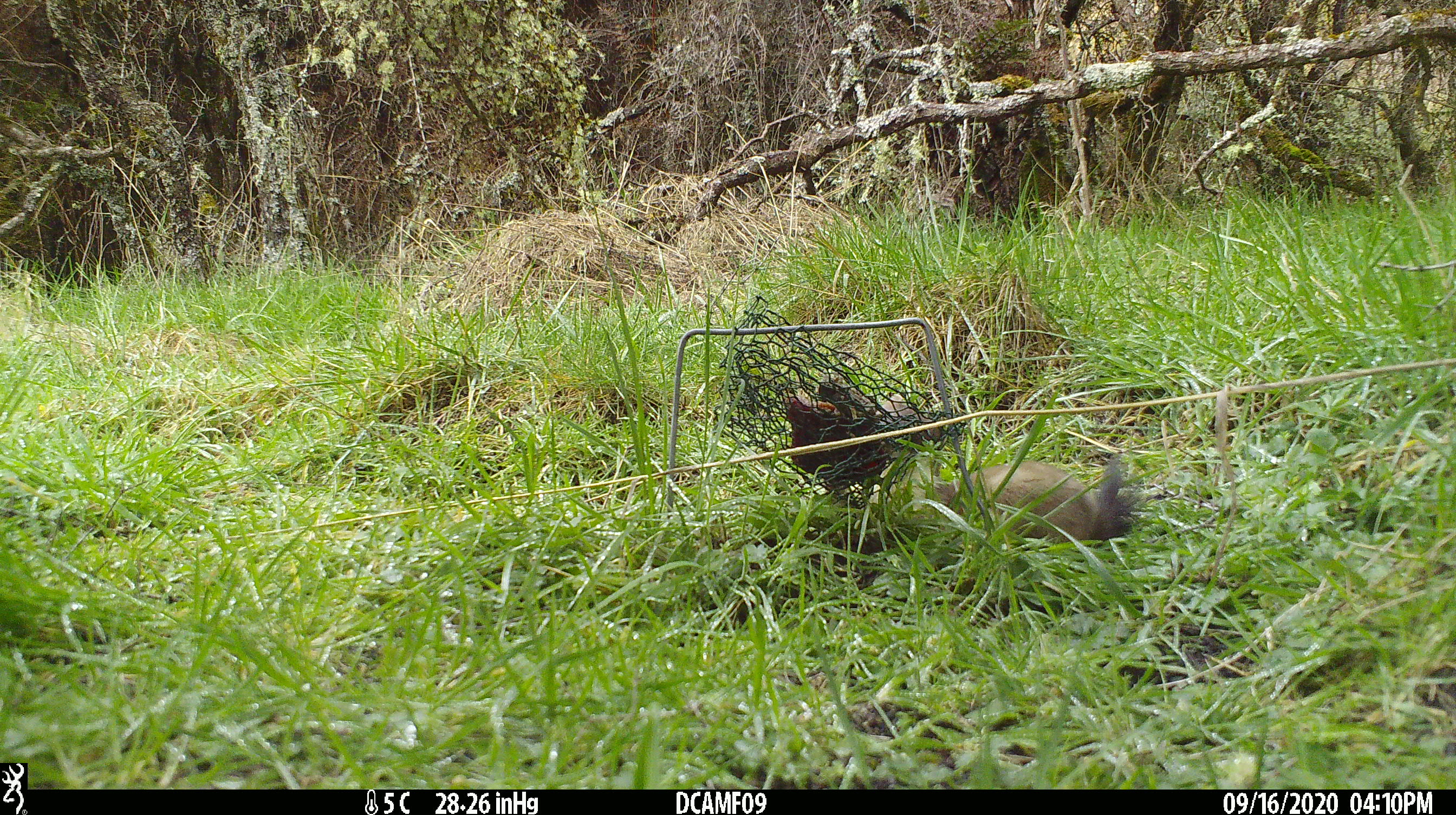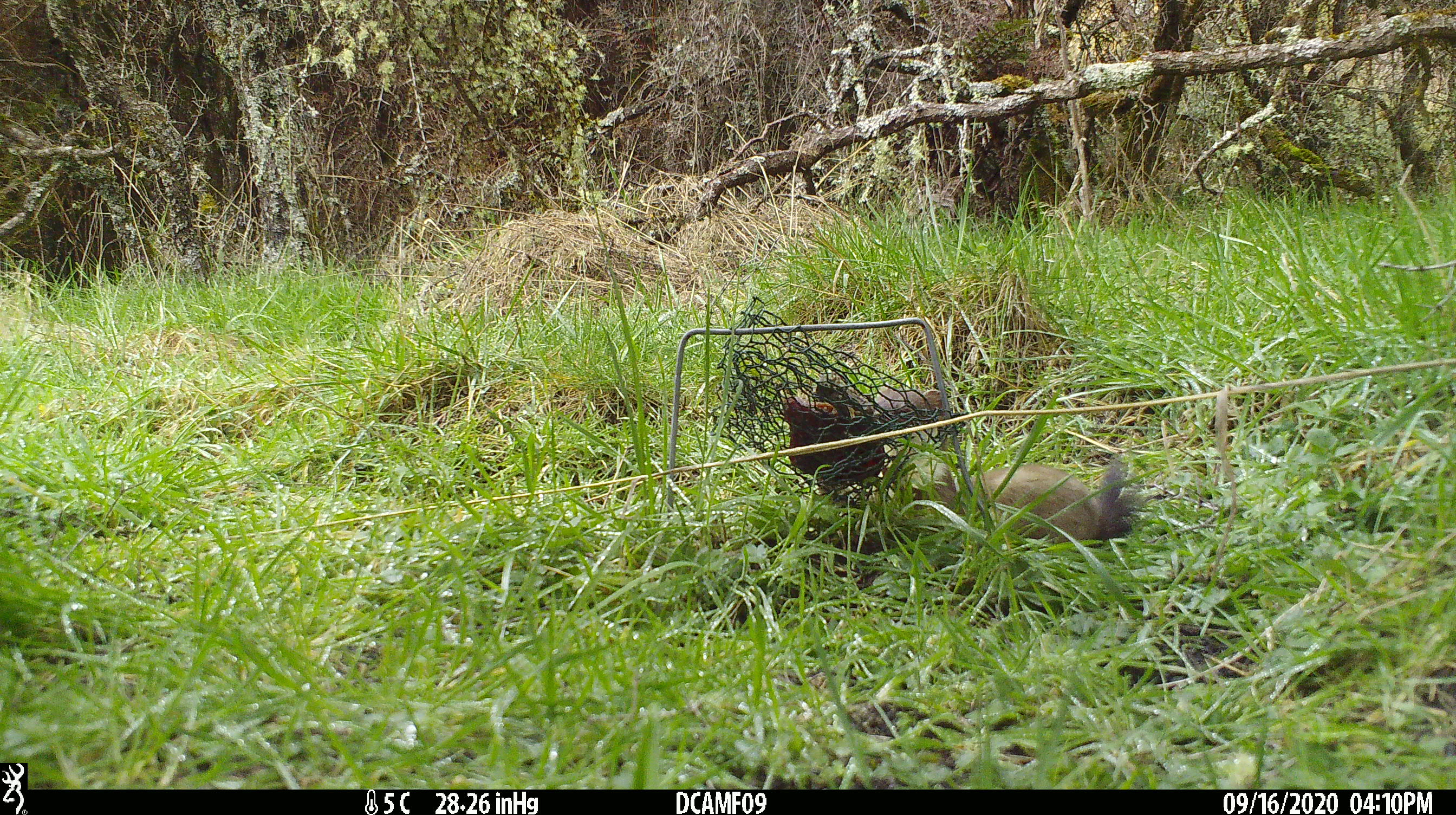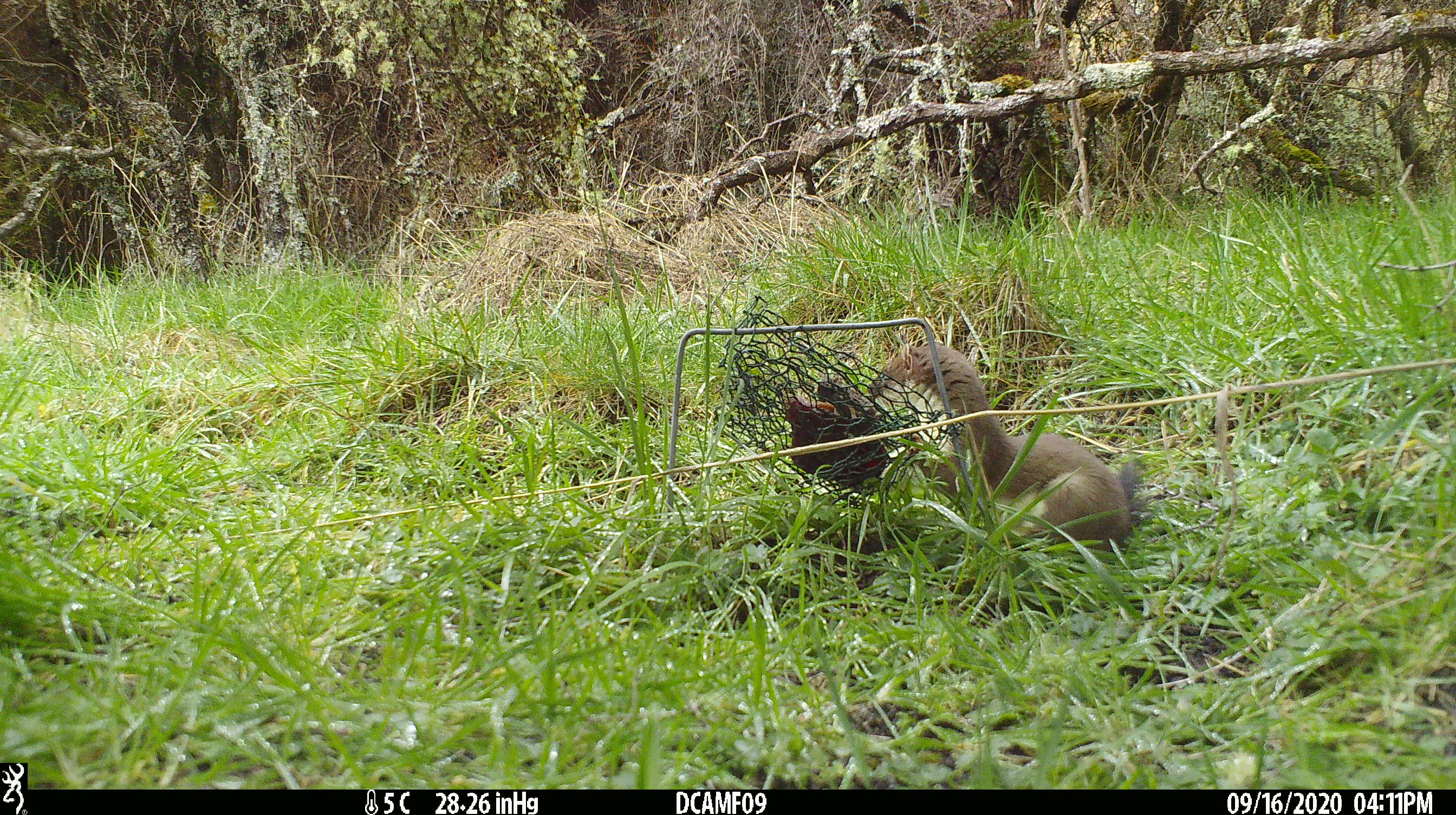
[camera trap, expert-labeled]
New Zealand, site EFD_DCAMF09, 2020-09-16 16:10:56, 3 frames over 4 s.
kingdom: Animalia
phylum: Chordata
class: Mammalia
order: Carnivora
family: Mustelidae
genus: Mustela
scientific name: Mustela erminea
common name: stoat